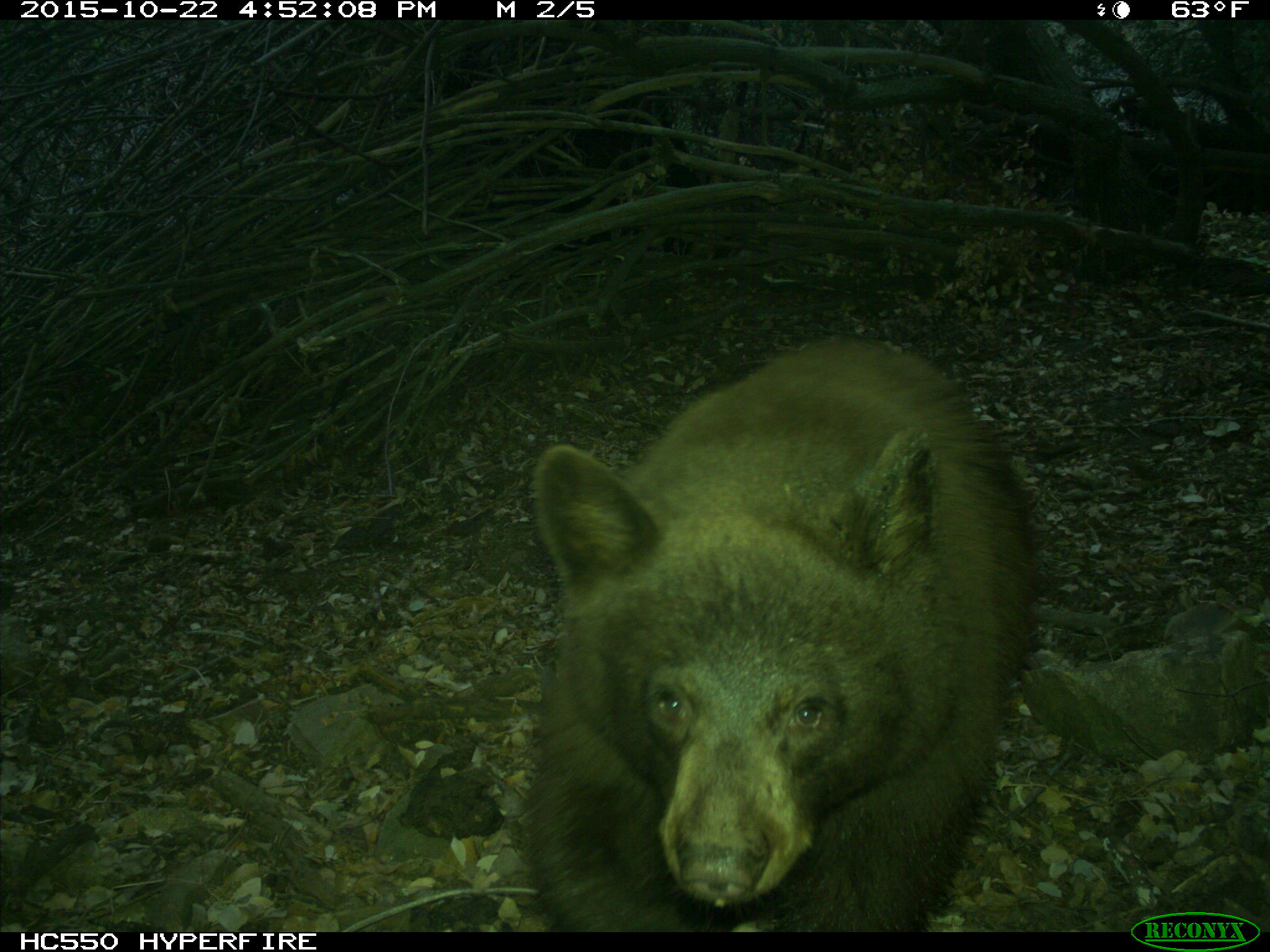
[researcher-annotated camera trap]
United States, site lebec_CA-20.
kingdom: Animalia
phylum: Chordata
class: Mammalia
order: Carnivora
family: Ursidae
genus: Ursus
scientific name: Ursus americanus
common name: american black bear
Ursus americanus (american black bear).